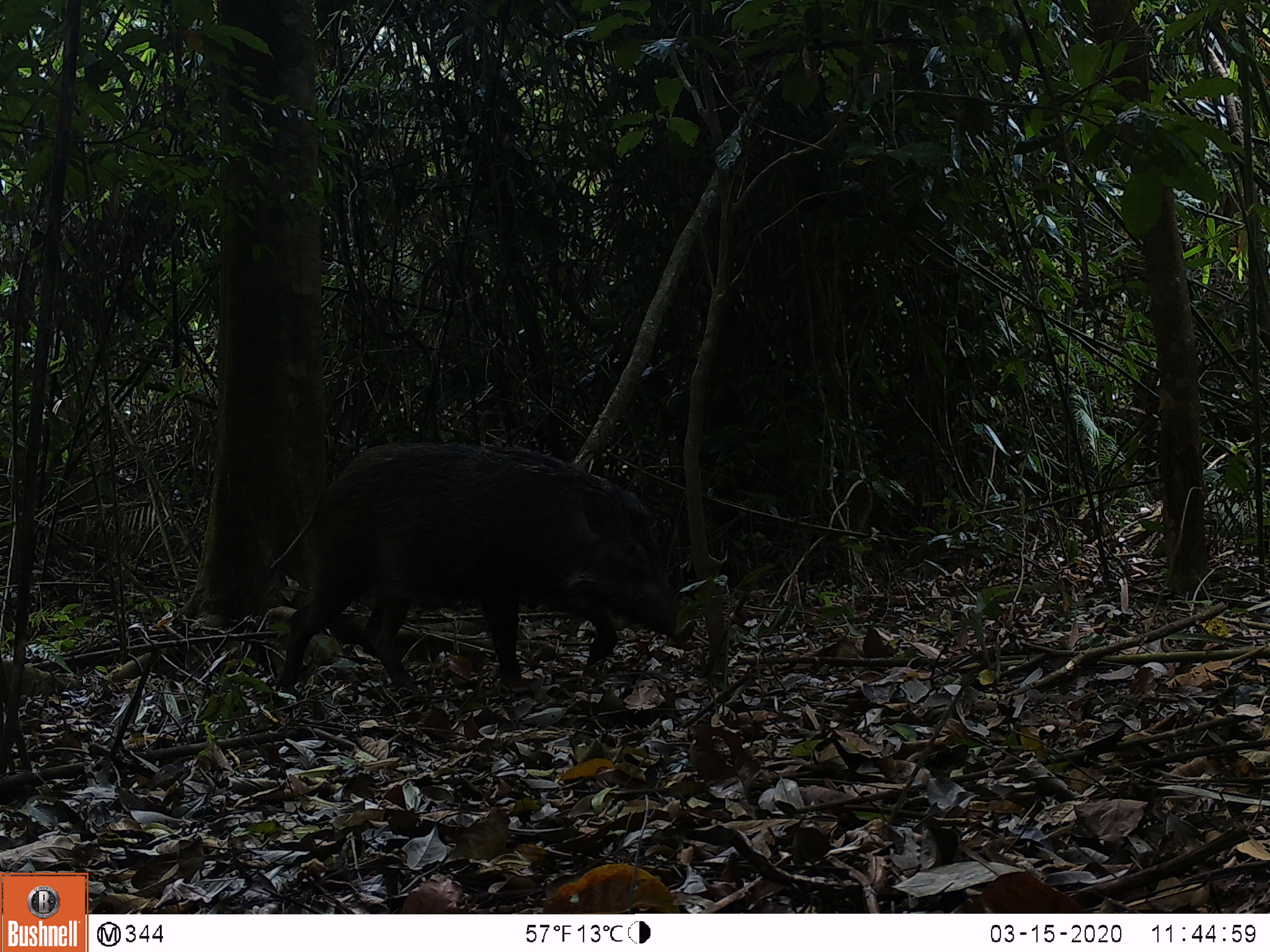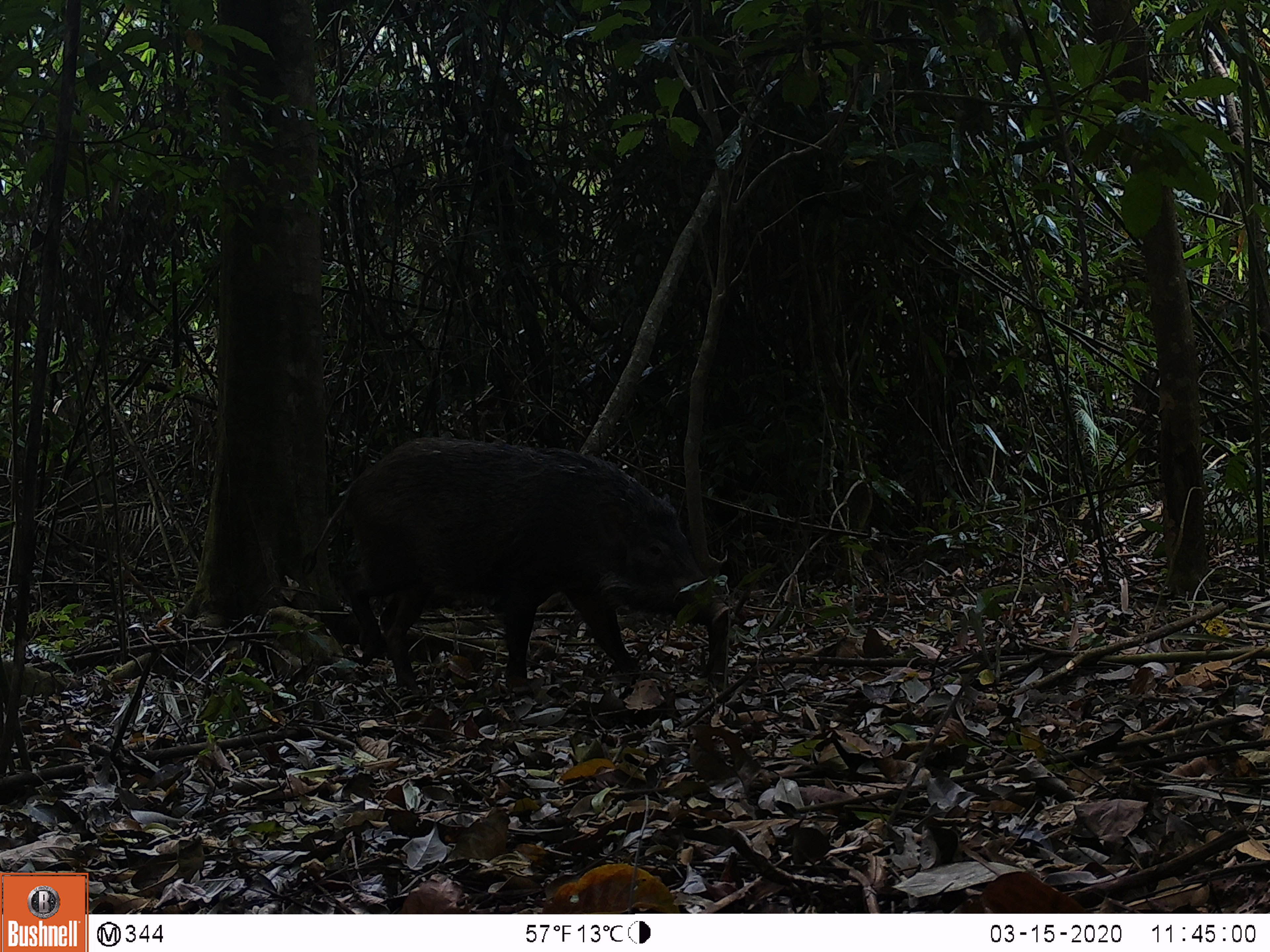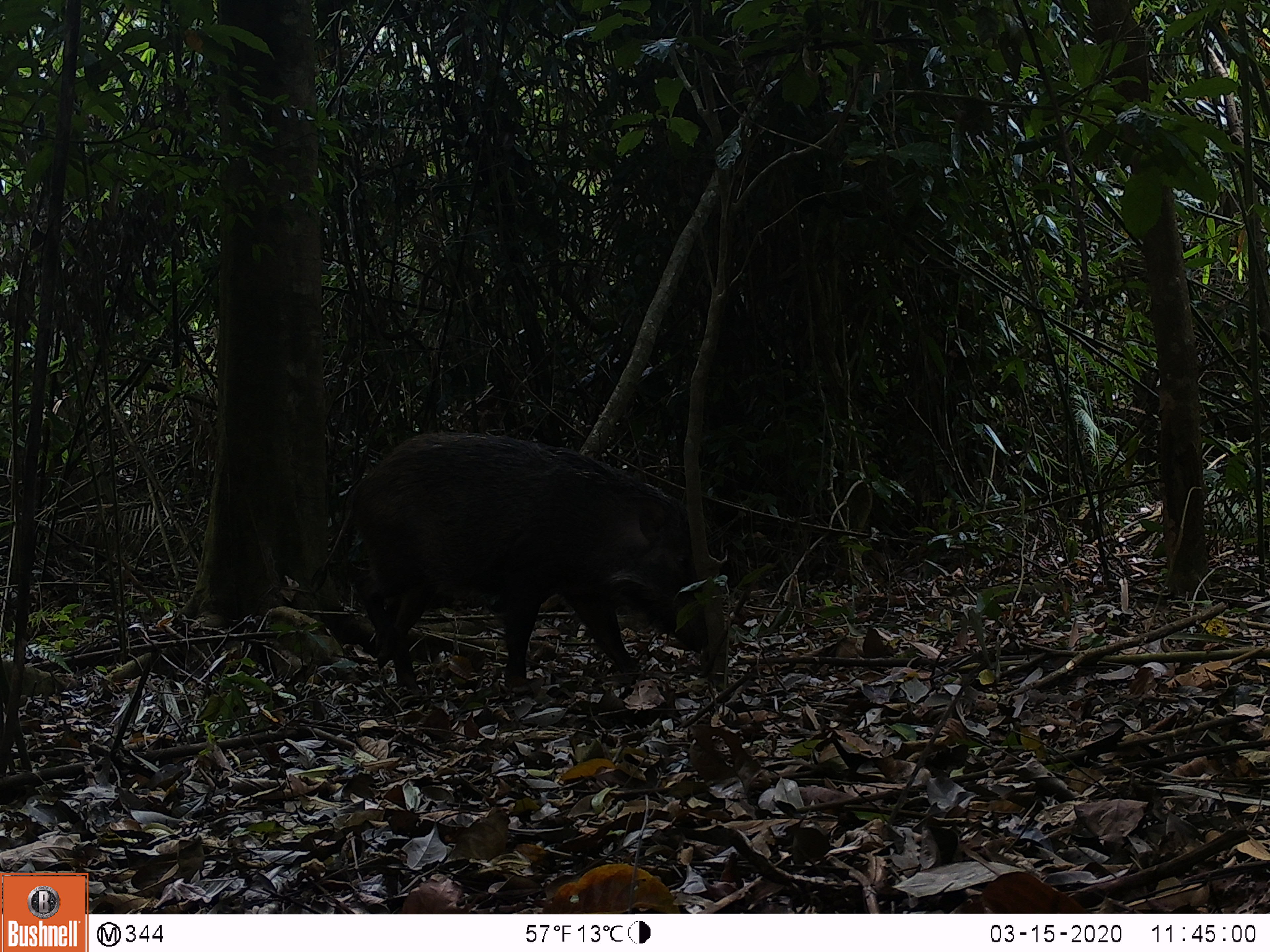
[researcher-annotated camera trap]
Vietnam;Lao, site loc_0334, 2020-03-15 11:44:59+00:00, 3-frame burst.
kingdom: Animalia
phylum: Chordata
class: Mammalia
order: Artiodactyla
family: Suidae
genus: Sus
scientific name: Sus scrofa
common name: eurasian wild pig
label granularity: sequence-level